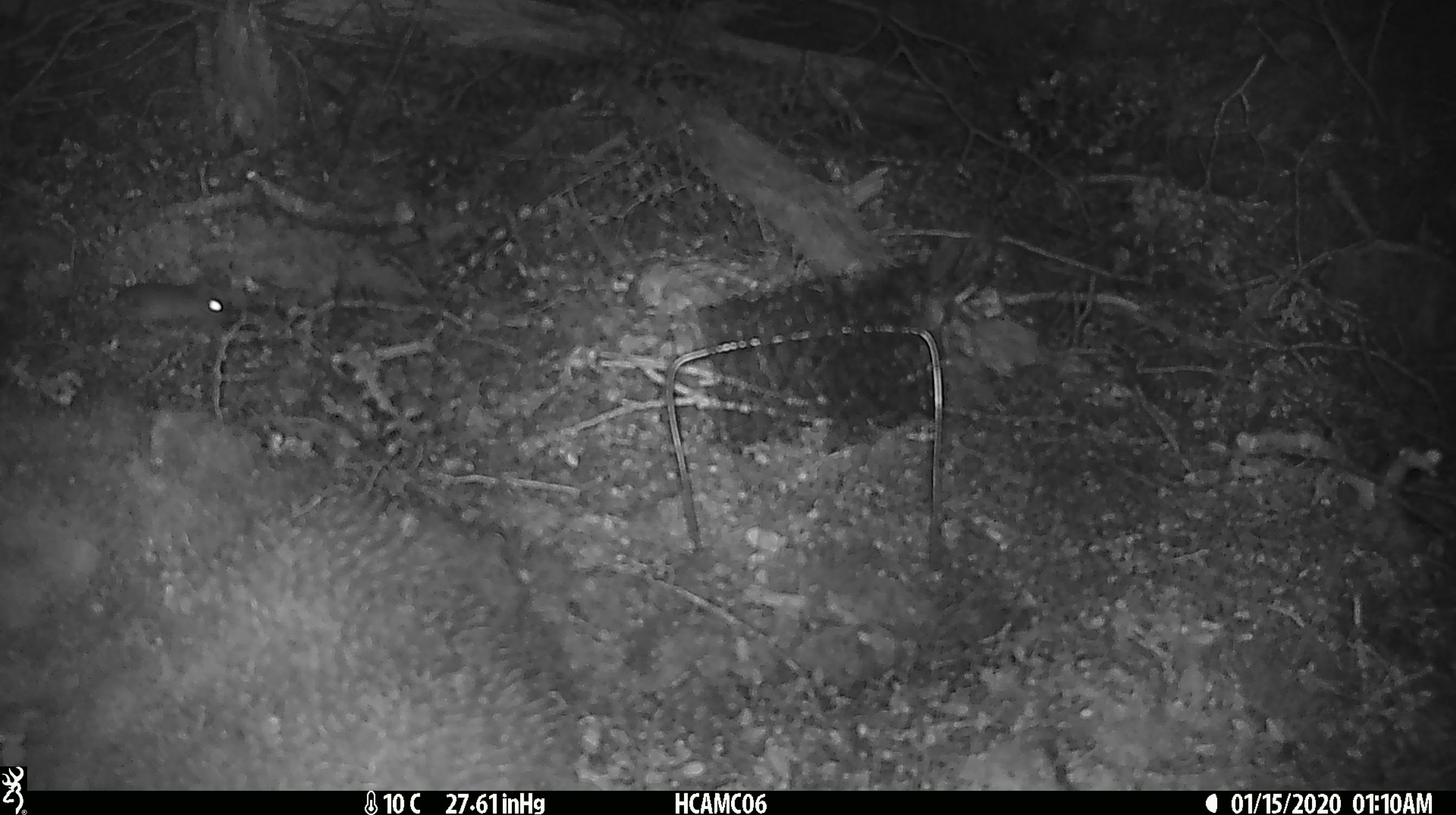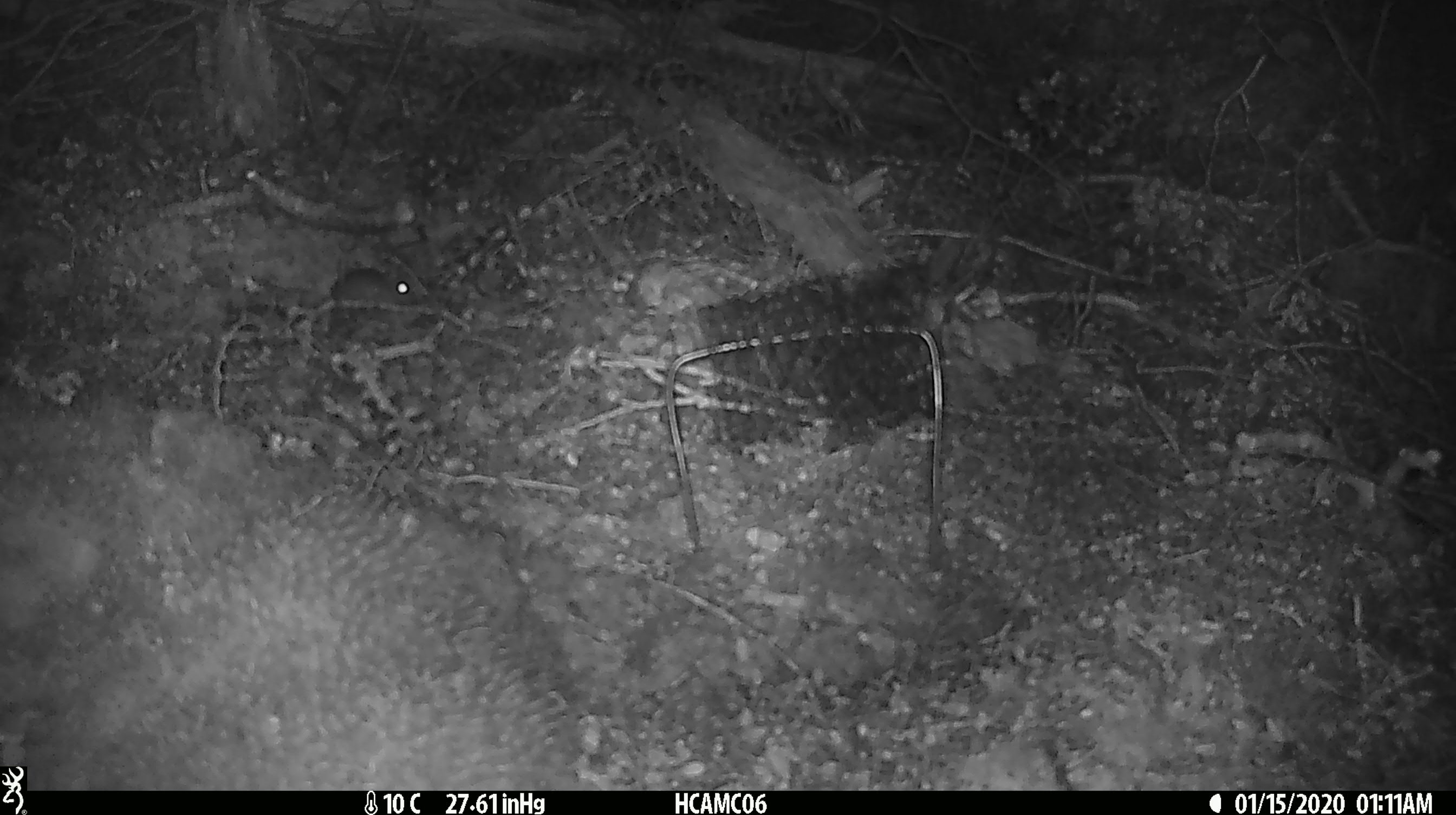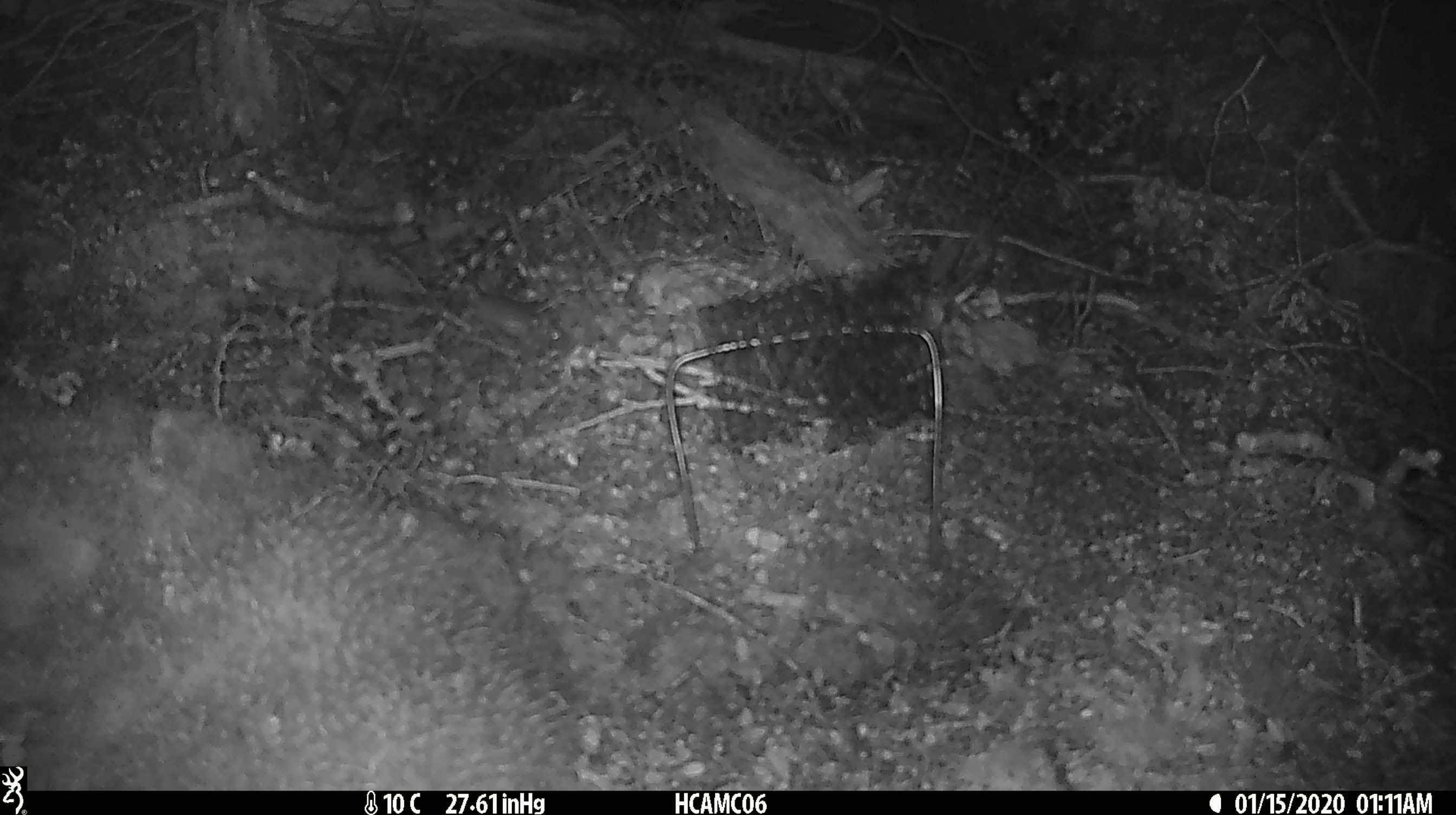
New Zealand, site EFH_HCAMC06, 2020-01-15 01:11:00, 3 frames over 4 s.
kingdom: Animalia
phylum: Chordata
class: Mammalia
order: Rodentia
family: Muridae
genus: Mus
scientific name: Mus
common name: mouse